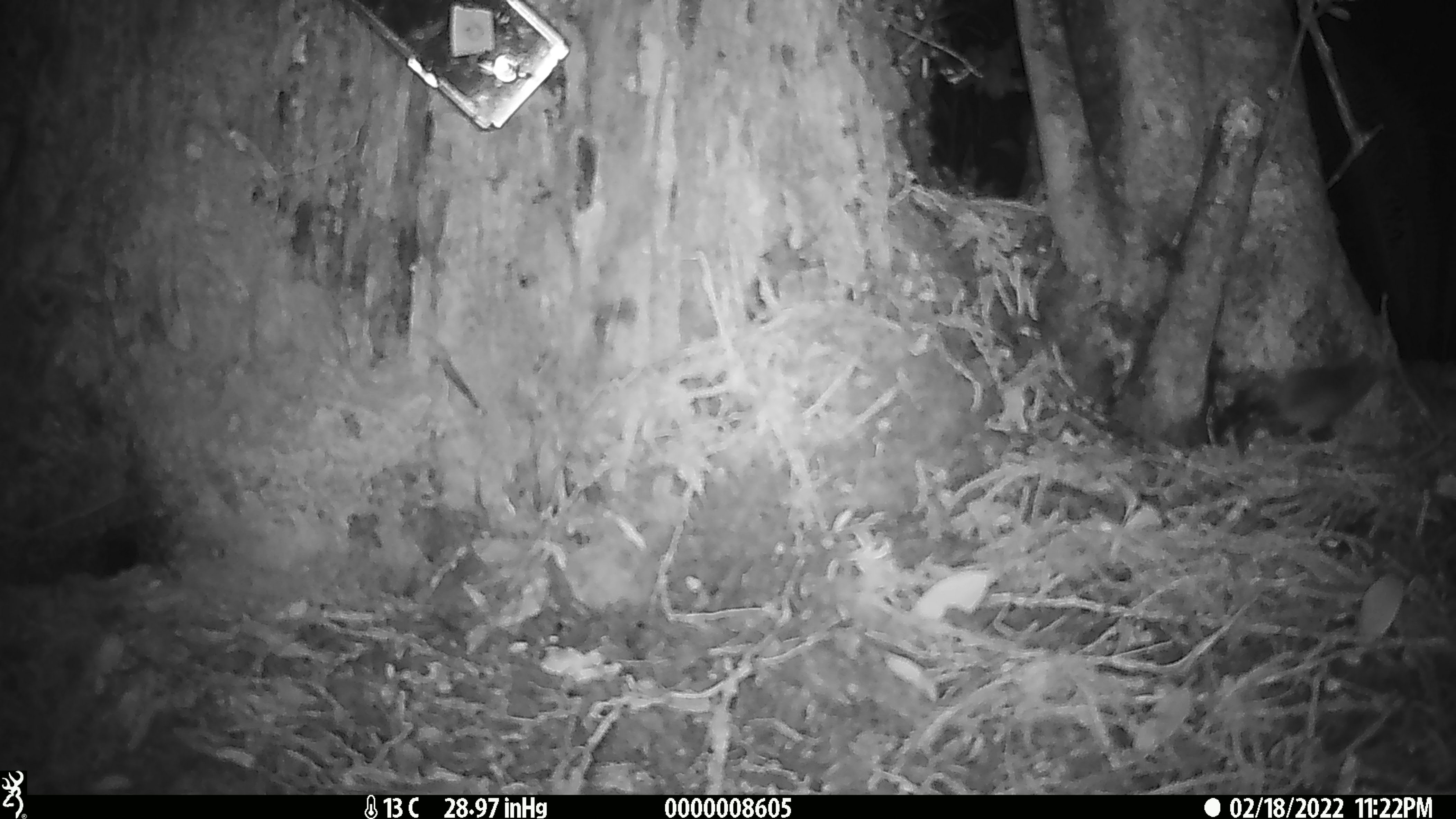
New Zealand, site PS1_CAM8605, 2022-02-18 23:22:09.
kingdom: Animalia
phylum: Chordata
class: Mammalia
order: Rodentia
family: Muridae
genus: Mus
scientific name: Mus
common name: mouse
Mouse (Mus).